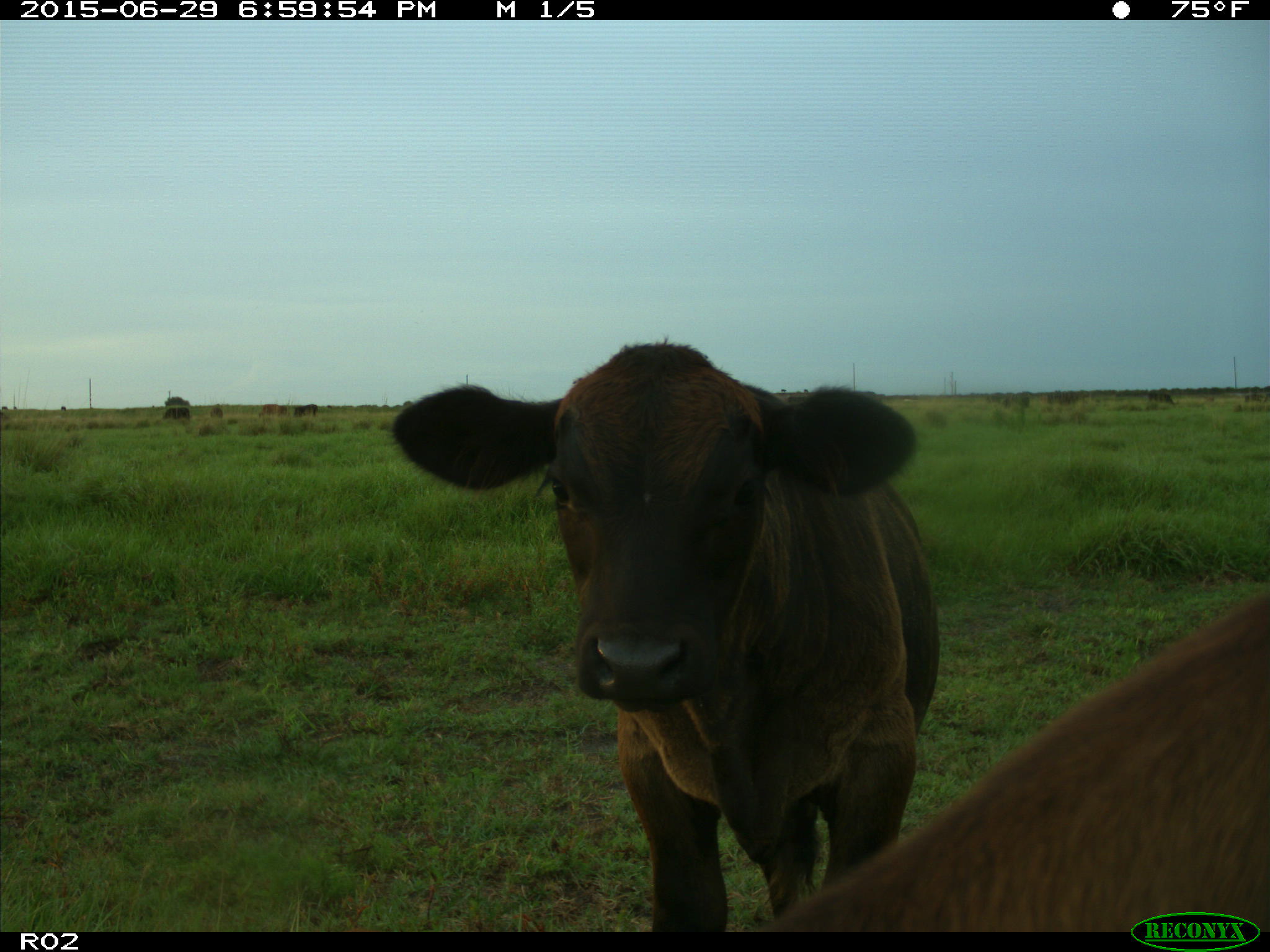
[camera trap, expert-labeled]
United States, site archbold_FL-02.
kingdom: Animalia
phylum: Chordata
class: Mammalia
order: Artiodactyla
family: Bovidae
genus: Bos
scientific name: Bos taurus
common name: domestic cow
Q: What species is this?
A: Bos taurus (domestic cow).